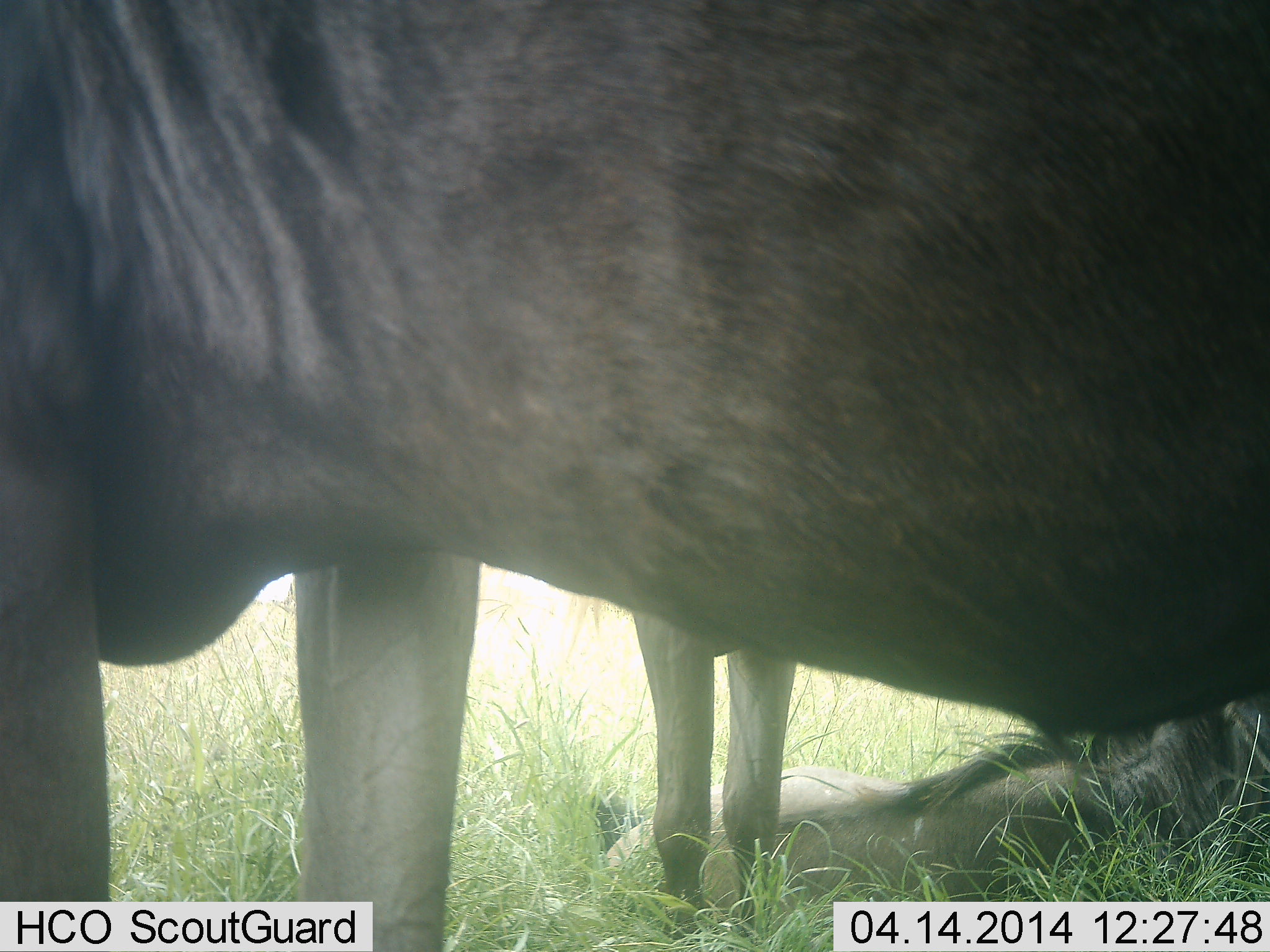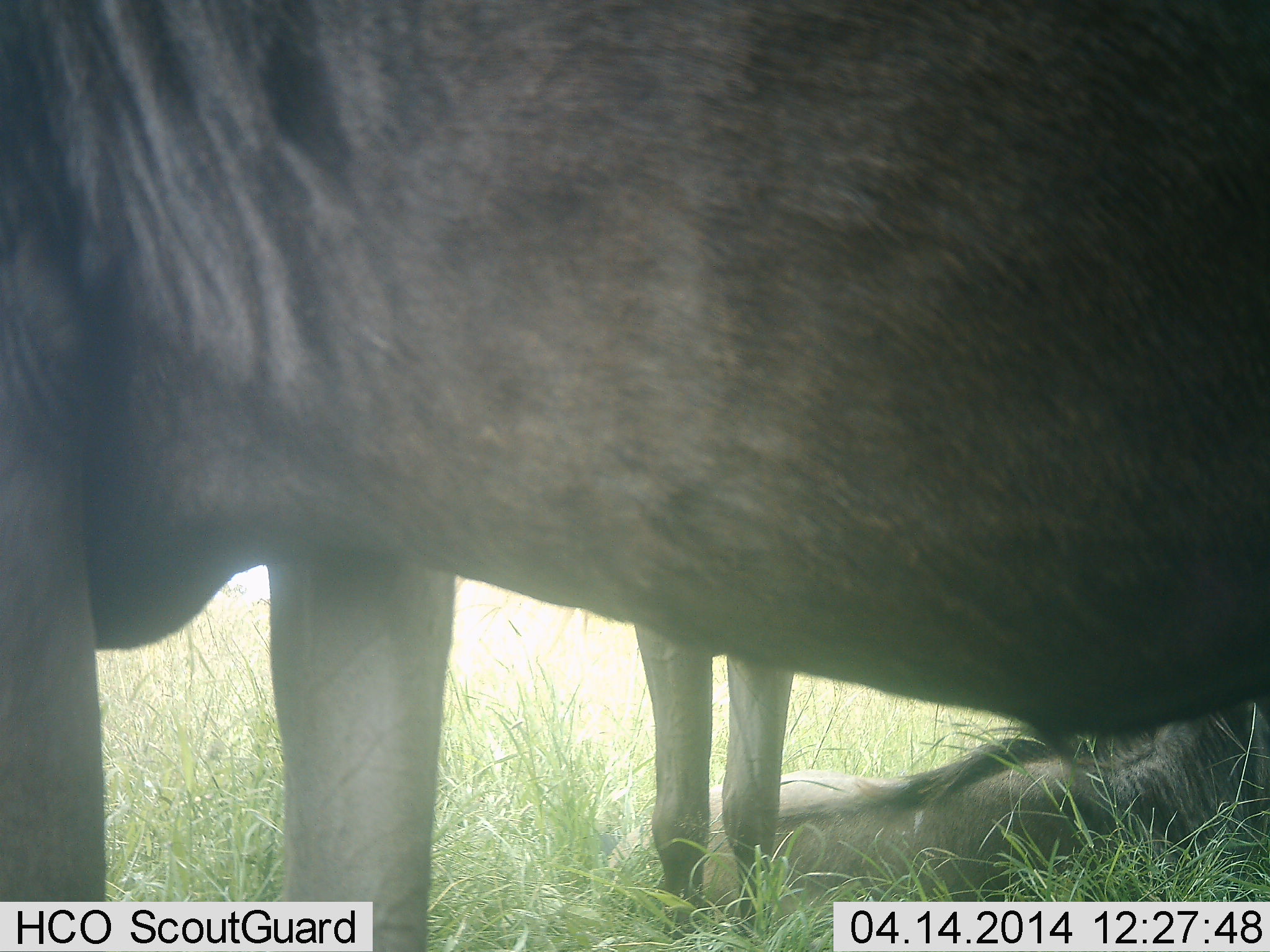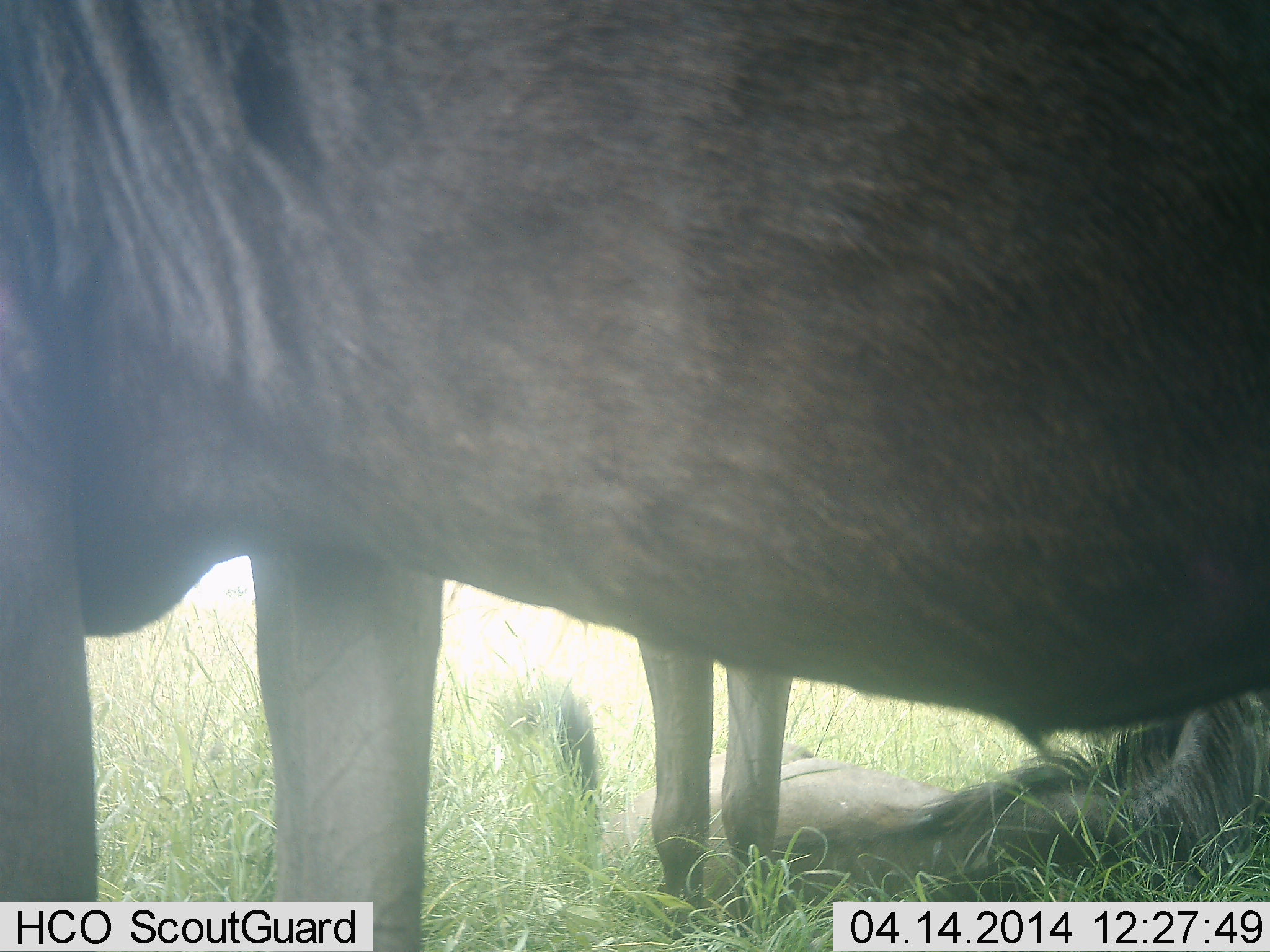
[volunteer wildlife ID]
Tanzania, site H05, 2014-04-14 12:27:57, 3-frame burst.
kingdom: Animalia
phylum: Chordata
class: Mammalia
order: Artiodactyla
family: Bovidae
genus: Connochaetes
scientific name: Connochaetes taurinus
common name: blue wildebeest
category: wildebeest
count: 3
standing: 78%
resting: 98%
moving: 2%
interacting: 2%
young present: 16%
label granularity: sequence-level